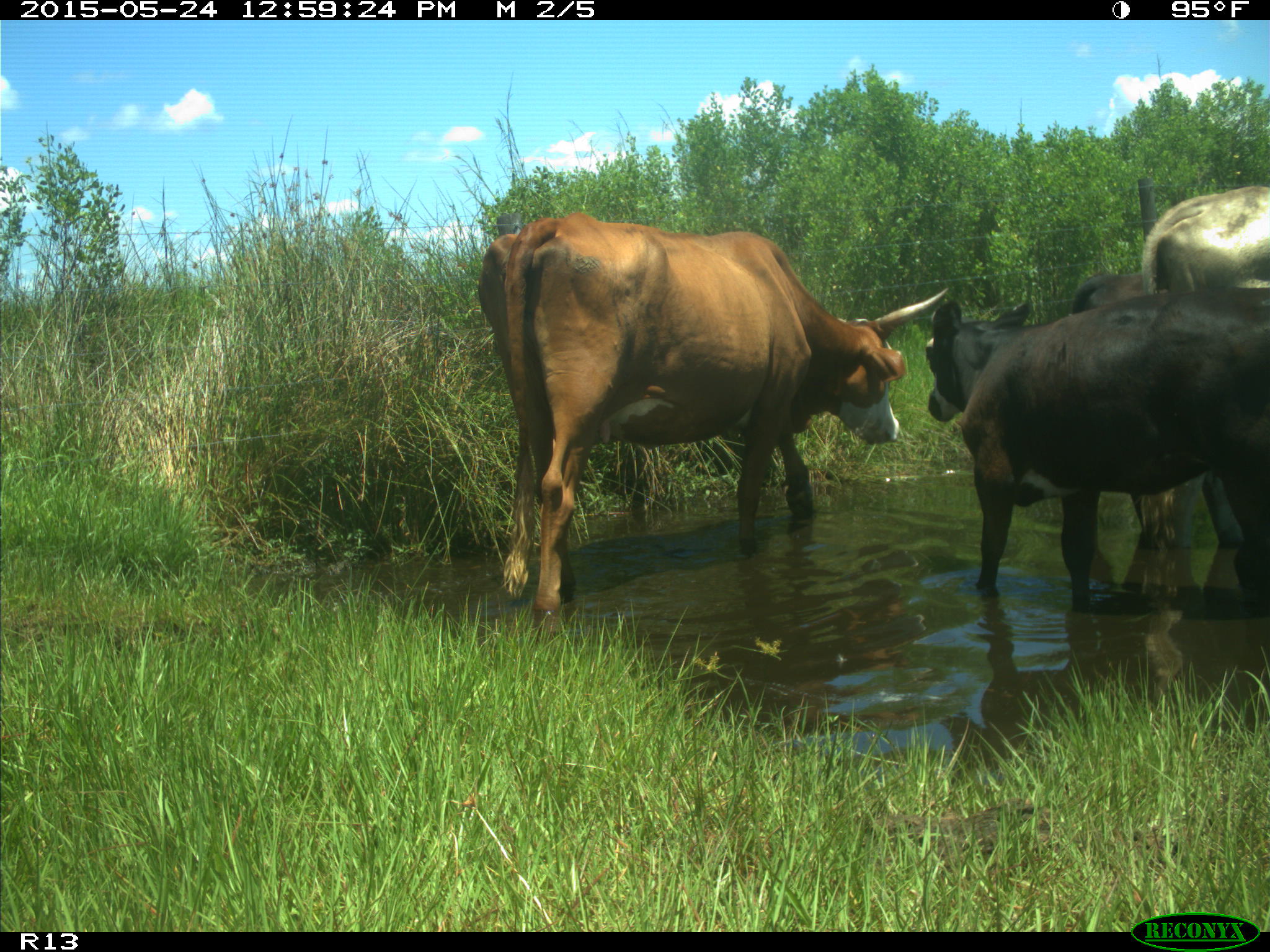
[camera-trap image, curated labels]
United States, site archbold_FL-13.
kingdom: Animalia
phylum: Chordata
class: Mammalia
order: Artiodactyla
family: Bovidae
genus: Bos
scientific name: Bos taurus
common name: domestic cow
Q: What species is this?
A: Bos taurus (domestic cow).